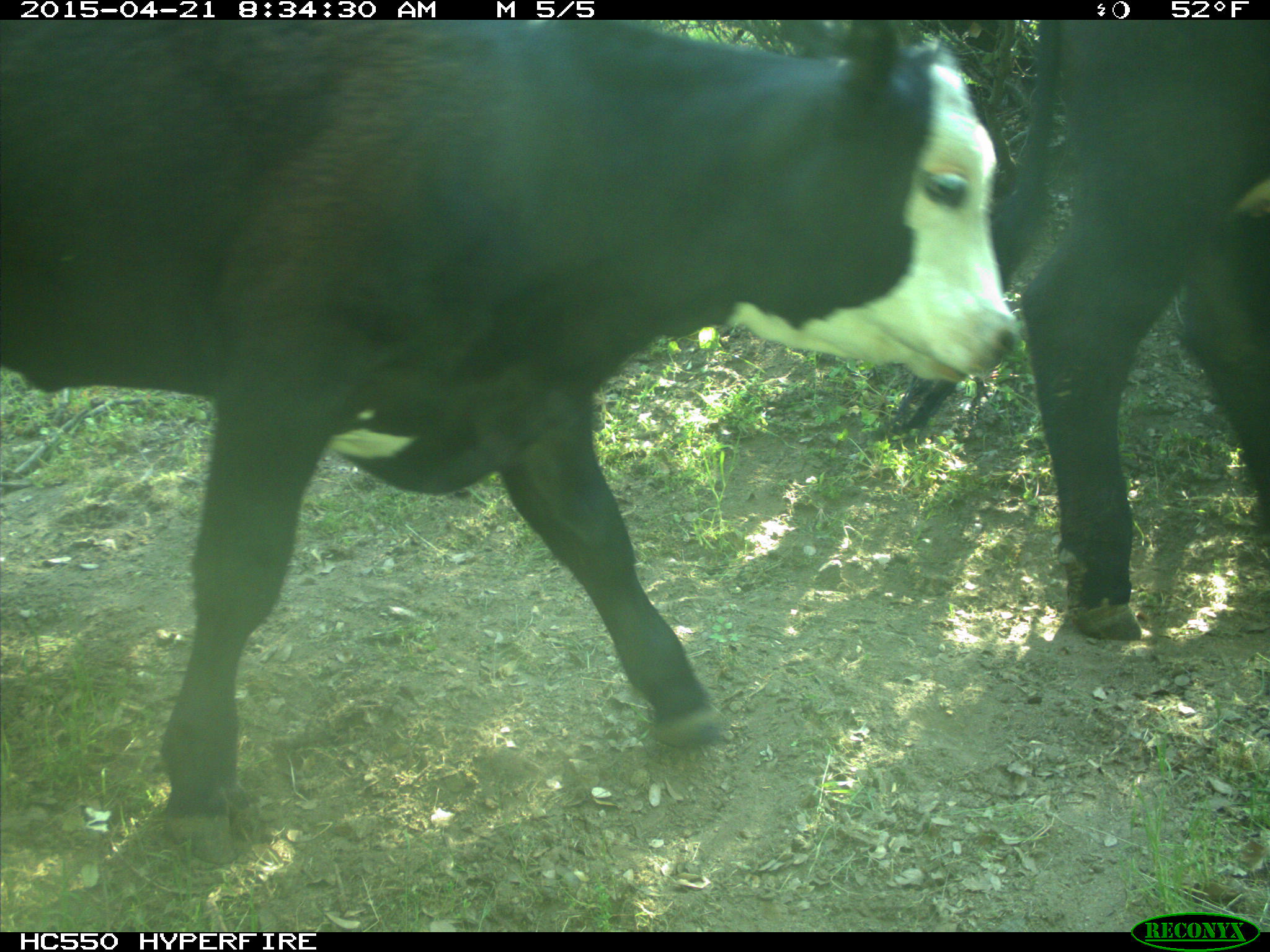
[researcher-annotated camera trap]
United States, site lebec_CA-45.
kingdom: Animalia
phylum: Chordata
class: Mammalia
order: Artiodactyla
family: Bovidae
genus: Bos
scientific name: Bos taurus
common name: domestic cow